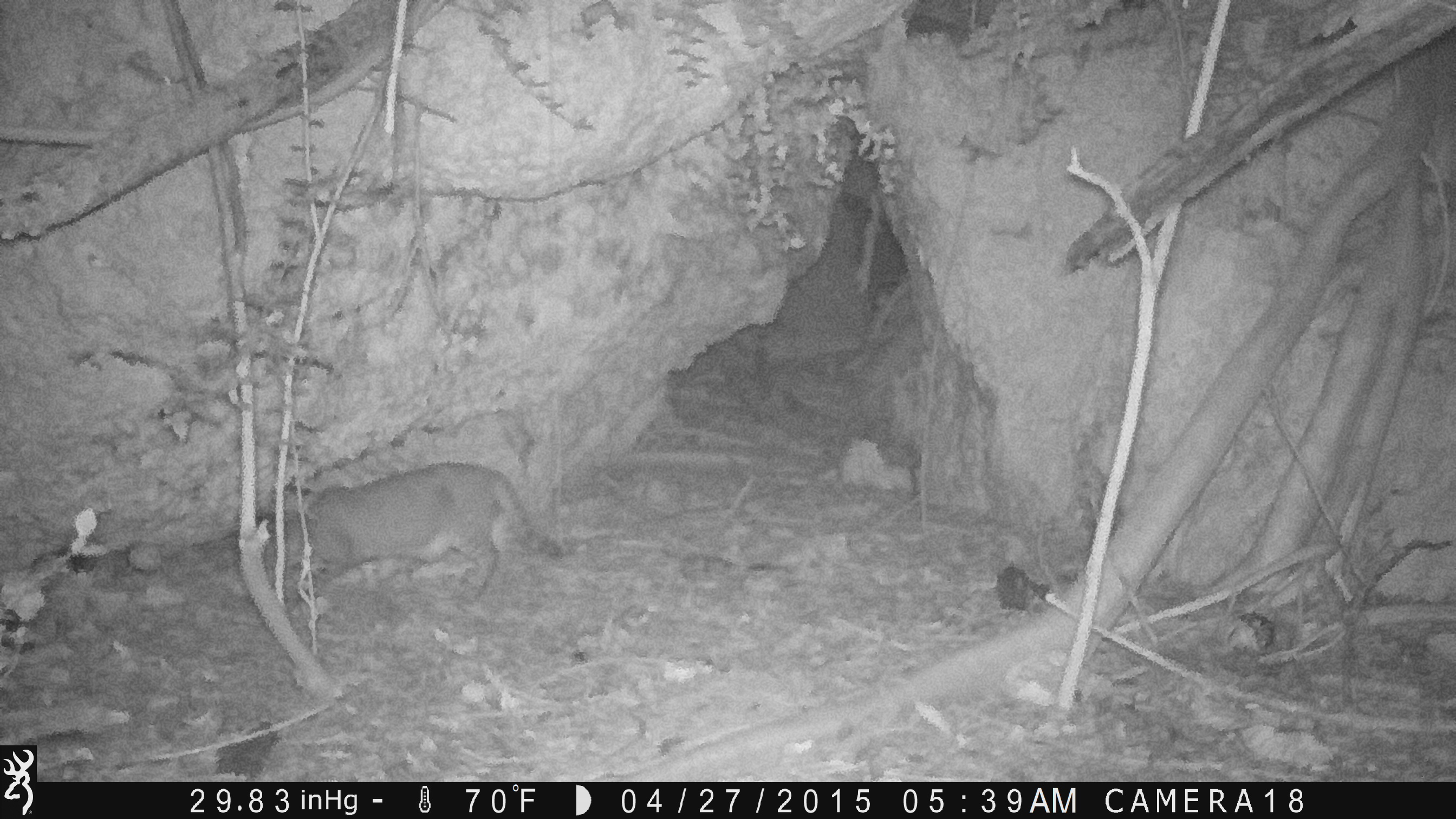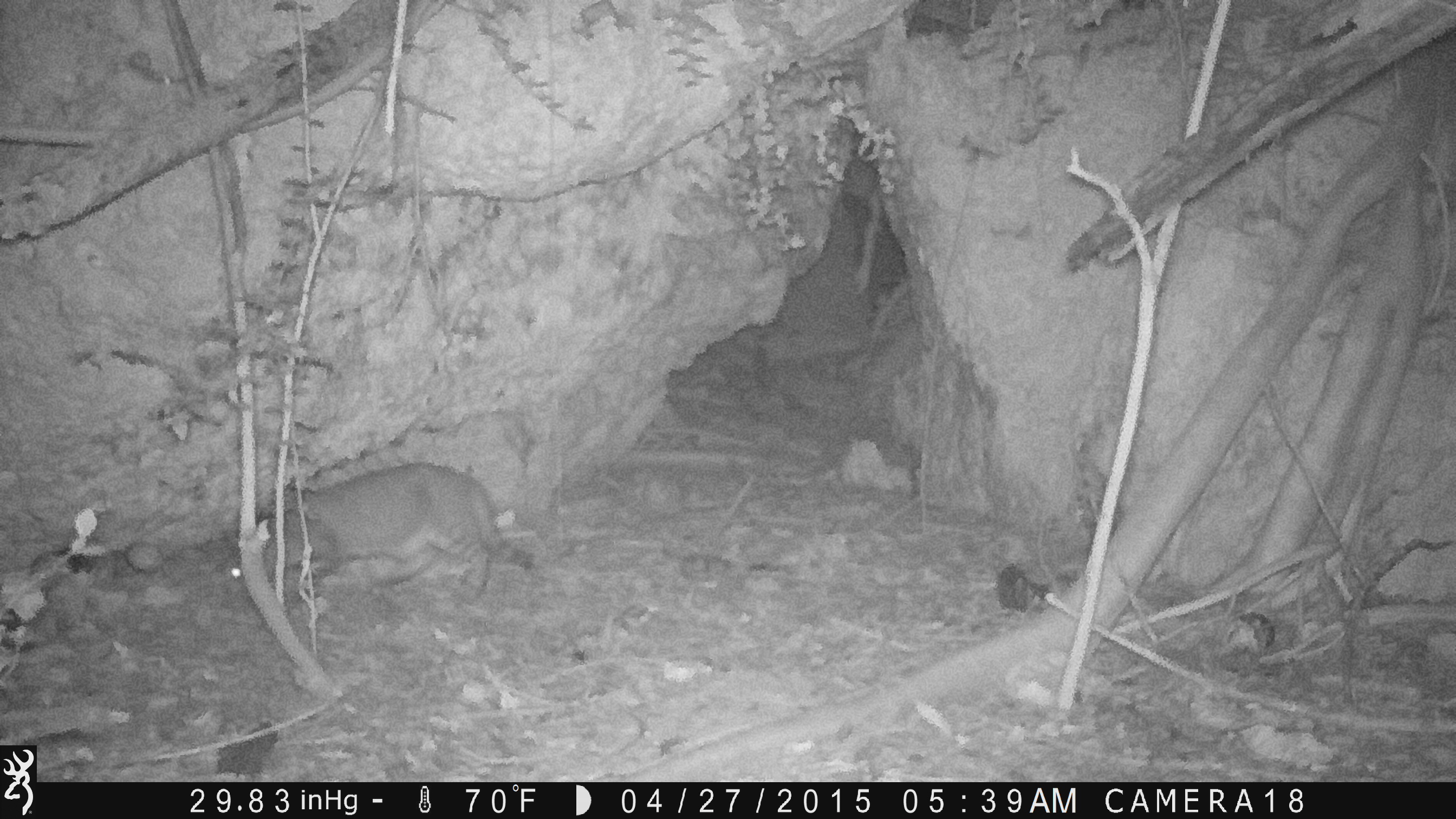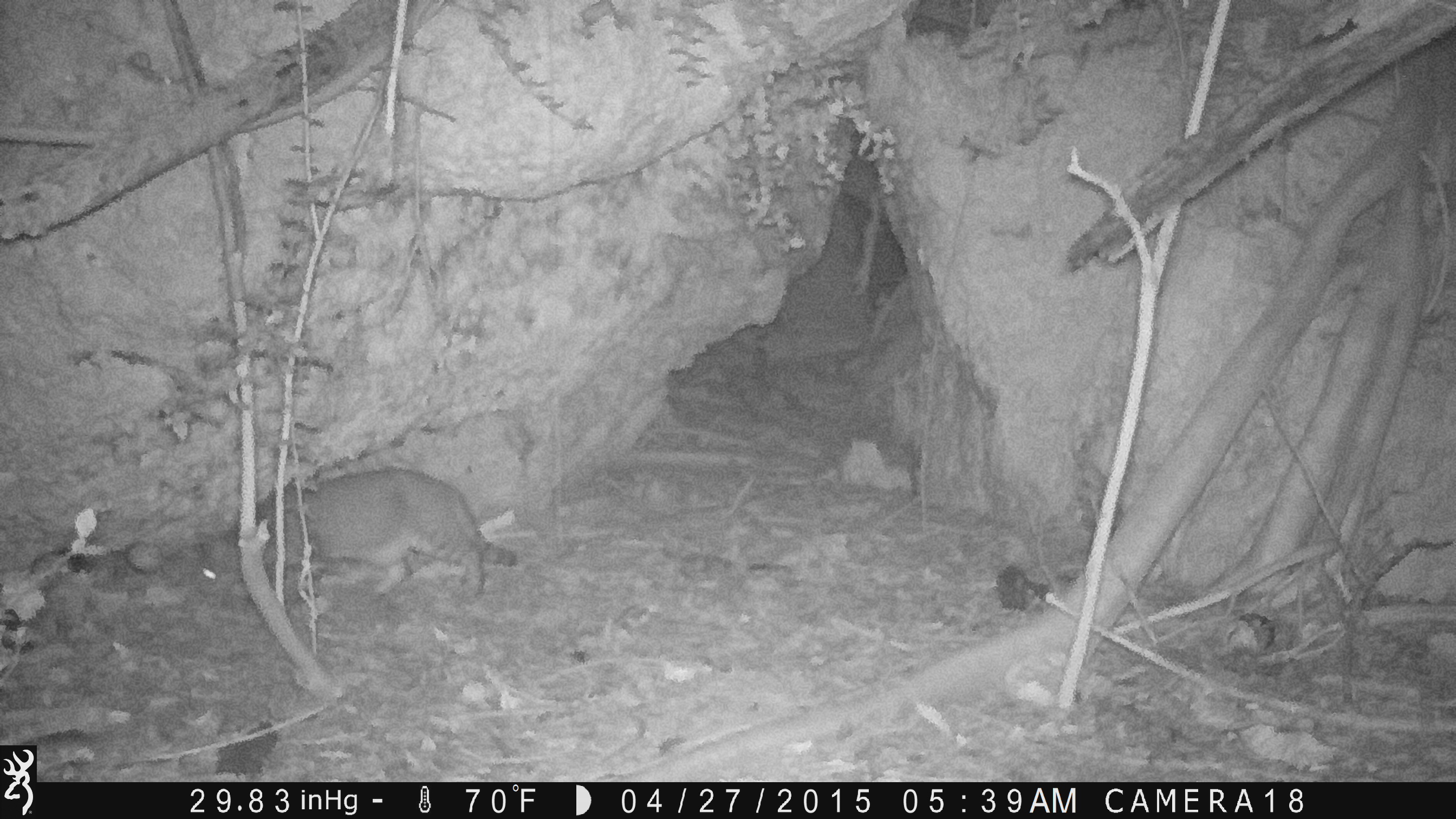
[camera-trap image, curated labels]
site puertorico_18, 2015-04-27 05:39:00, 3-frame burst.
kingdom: Animalia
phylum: Chordata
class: Mammalia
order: Carnivora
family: Felidae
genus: Felis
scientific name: Felis catus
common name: cat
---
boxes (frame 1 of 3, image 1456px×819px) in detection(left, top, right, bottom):
cat: detection(259, 460, 565, 602)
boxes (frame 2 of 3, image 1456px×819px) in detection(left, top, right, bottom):
cat: detection(236, 461, 520, 602)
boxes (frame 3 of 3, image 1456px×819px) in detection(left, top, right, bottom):
cat: detection(187, 467, 518, 613)